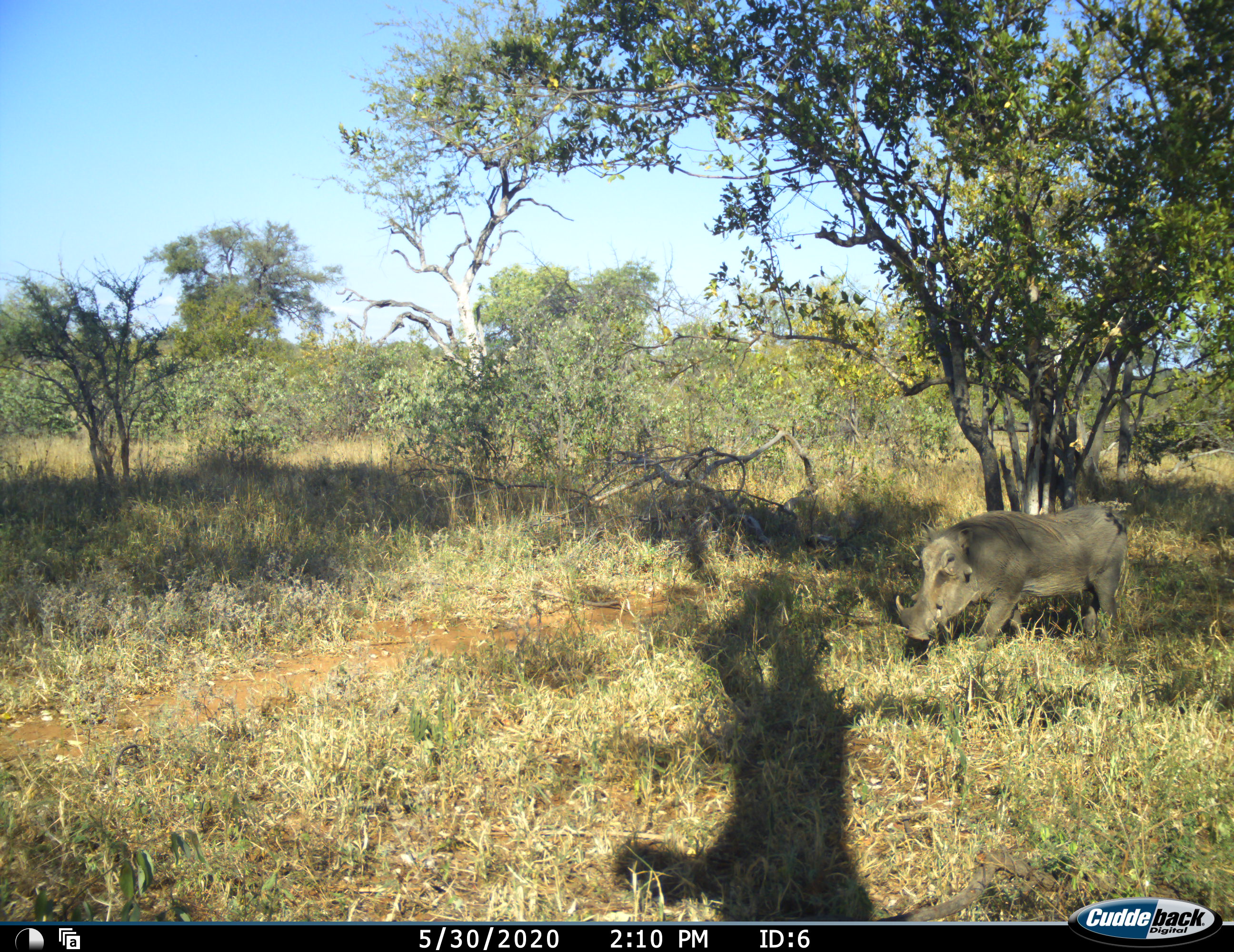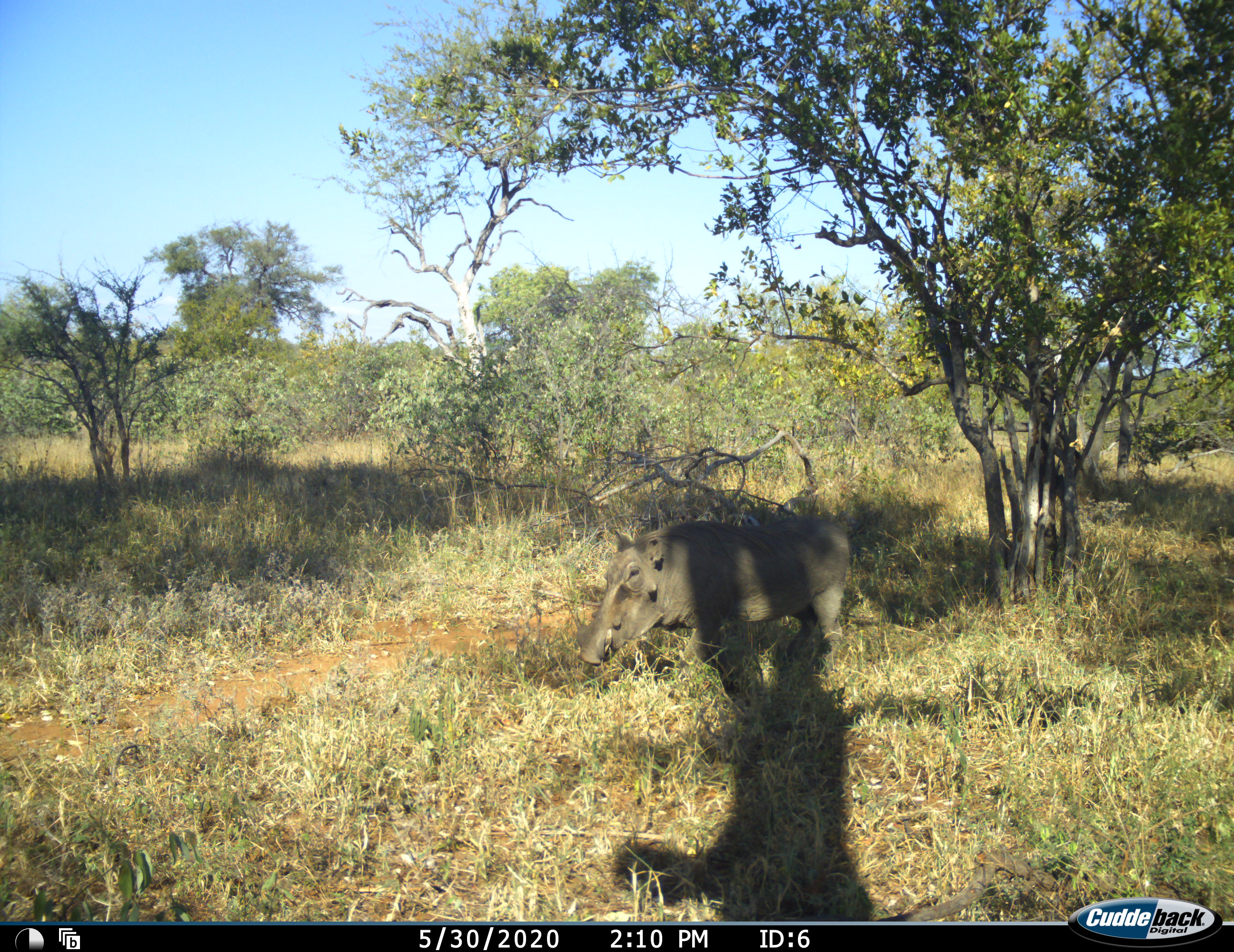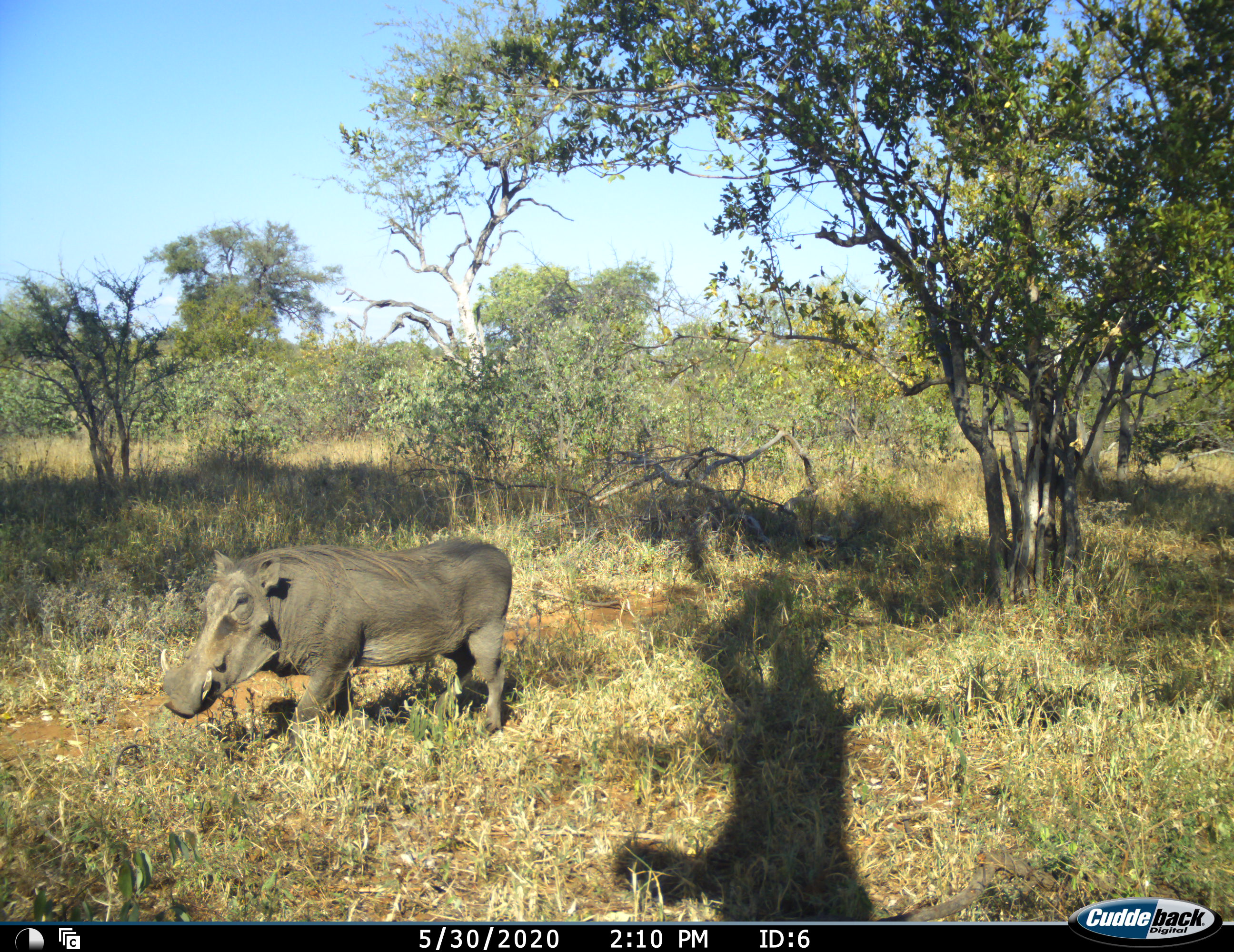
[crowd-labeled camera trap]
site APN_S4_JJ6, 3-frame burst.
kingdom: Animalia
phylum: Chordata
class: Mammalia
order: Artiodactyla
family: Suidae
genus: Phacochoerus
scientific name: Phacochoerus africanus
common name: warthog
Warthog (Phacochoerus africanus), count 1. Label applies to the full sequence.